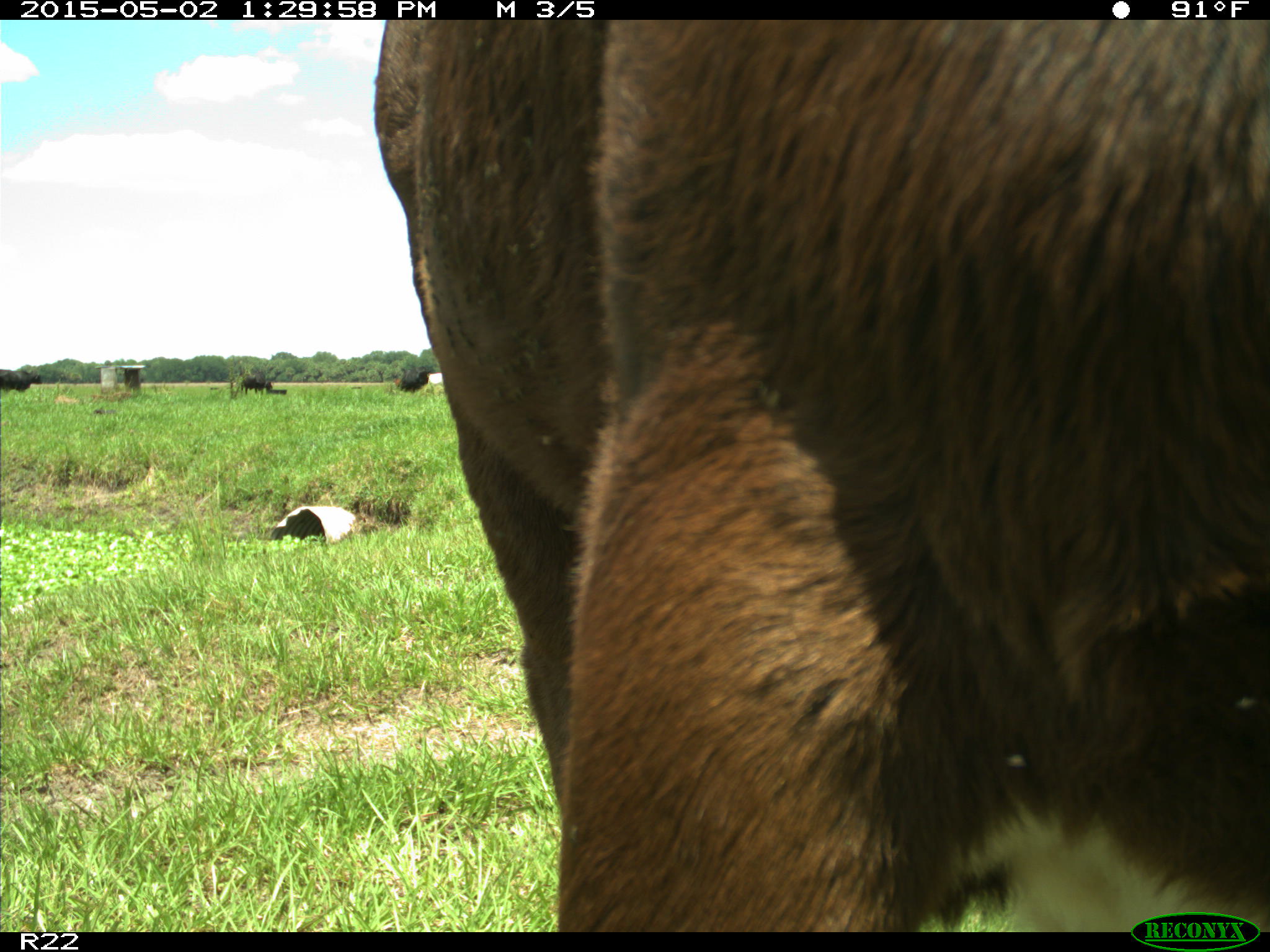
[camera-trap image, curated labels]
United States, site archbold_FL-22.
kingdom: Animalia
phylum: Chordata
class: Mammalia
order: Artiodactyla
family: Bovidae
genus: Bos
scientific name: Bos taurus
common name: domestic cow